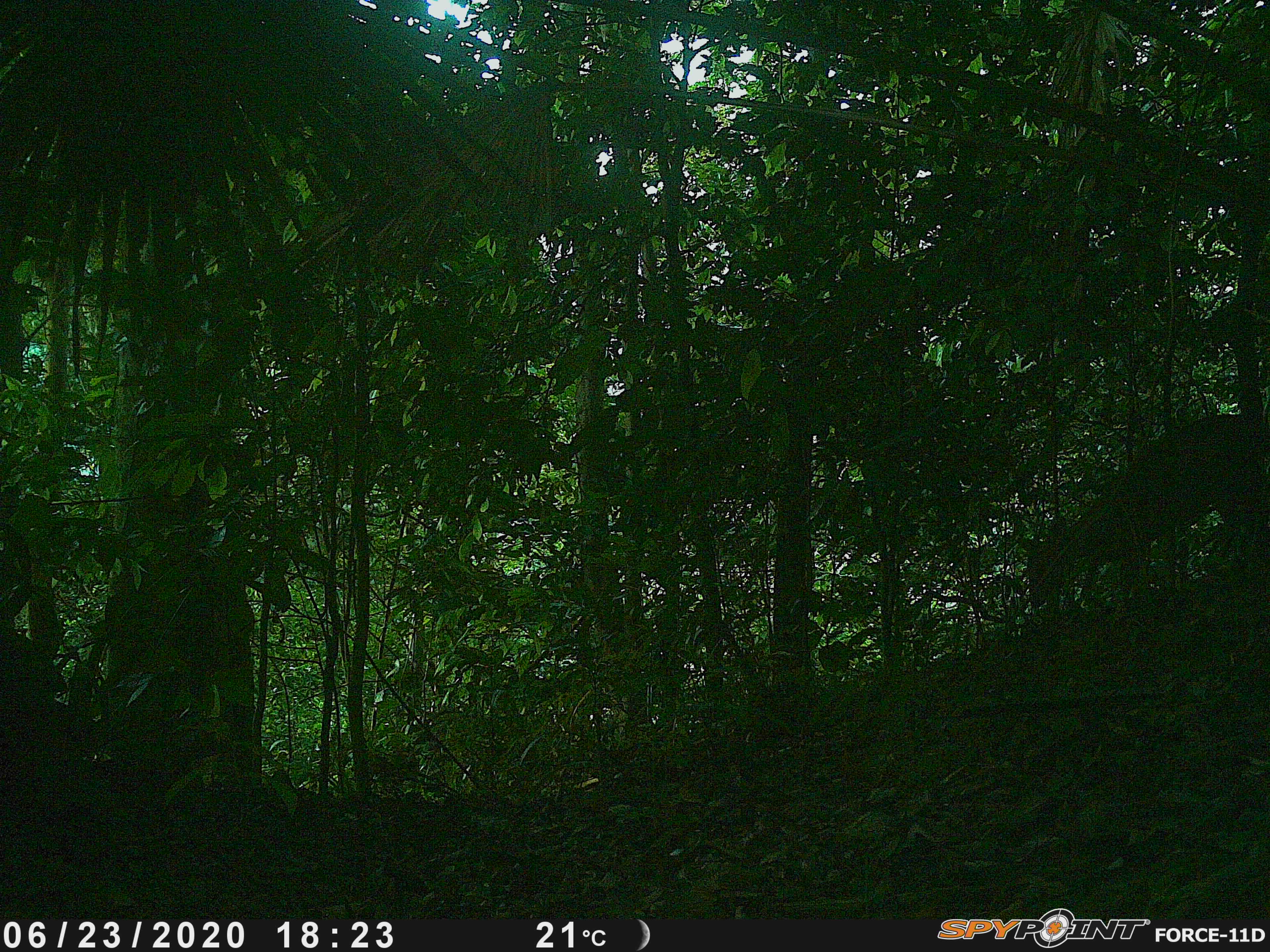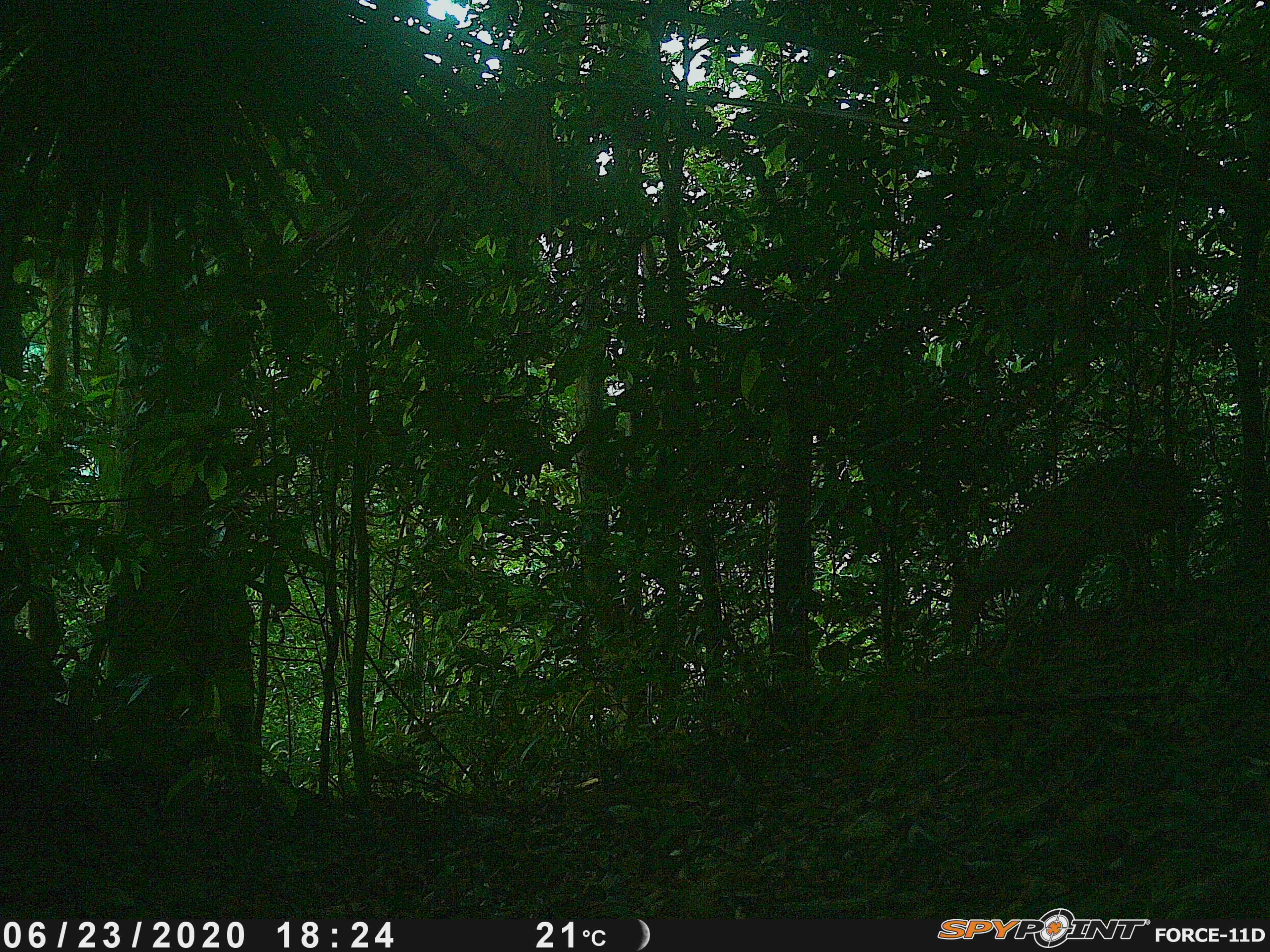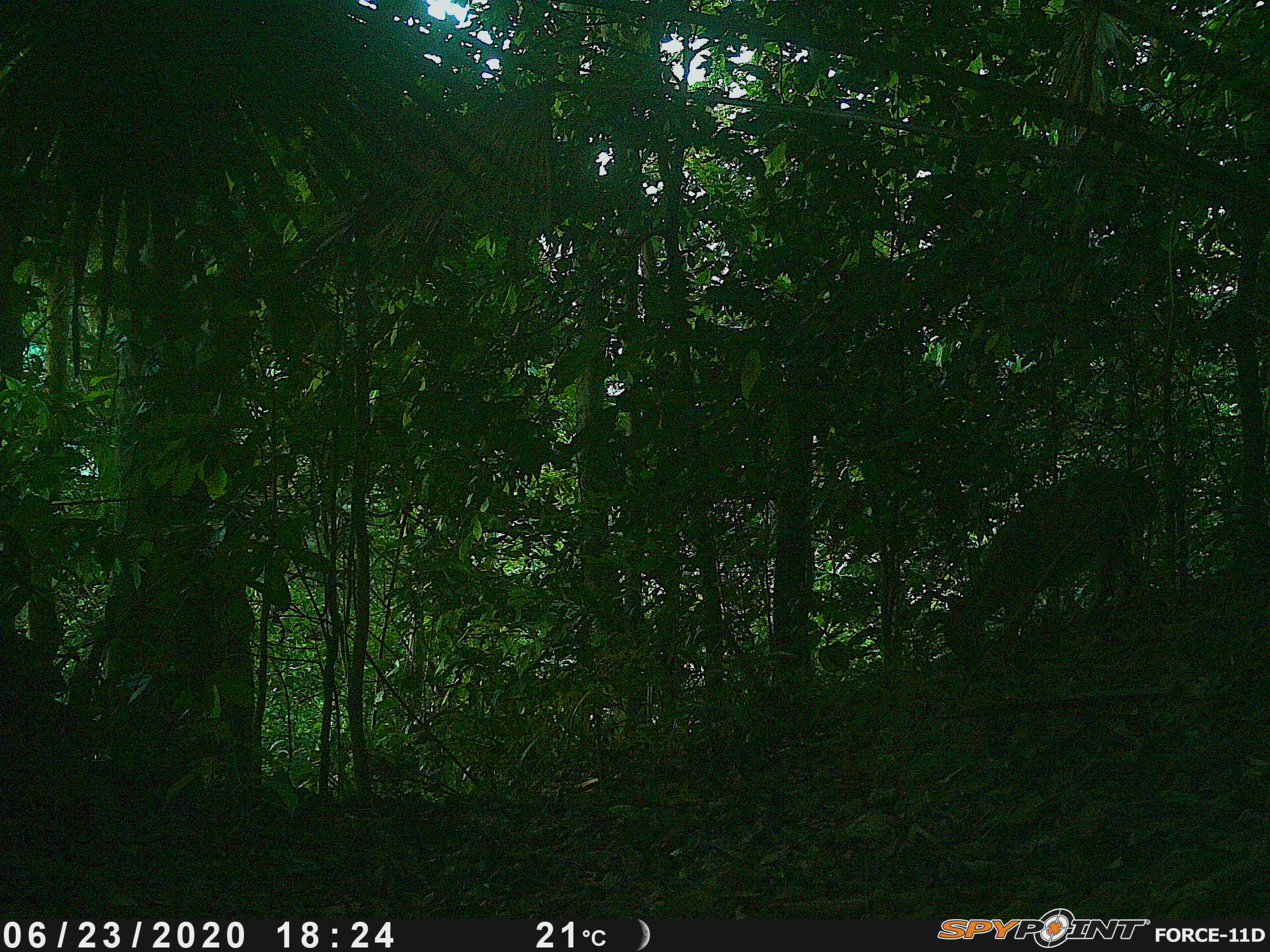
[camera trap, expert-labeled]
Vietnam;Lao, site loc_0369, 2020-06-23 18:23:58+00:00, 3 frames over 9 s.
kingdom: Animalia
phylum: Chordata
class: Mammalia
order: Artiodactyla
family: Cervidae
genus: Muntiacus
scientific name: Muntiacus vuquangensis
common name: large-antlered muntjac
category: large antlered muntjac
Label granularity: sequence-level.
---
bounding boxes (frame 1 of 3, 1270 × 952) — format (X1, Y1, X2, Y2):
large antlered muntjac: (1018, 411, 1270, 619)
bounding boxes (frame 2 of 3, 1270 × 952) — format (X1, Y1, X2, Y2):
large antlered muntjac: (936, 447, 1214, 657)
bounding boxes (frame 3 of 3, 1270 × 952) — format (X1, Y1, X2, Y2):
large antlered muntjac: (938, 462, 1158, 665)